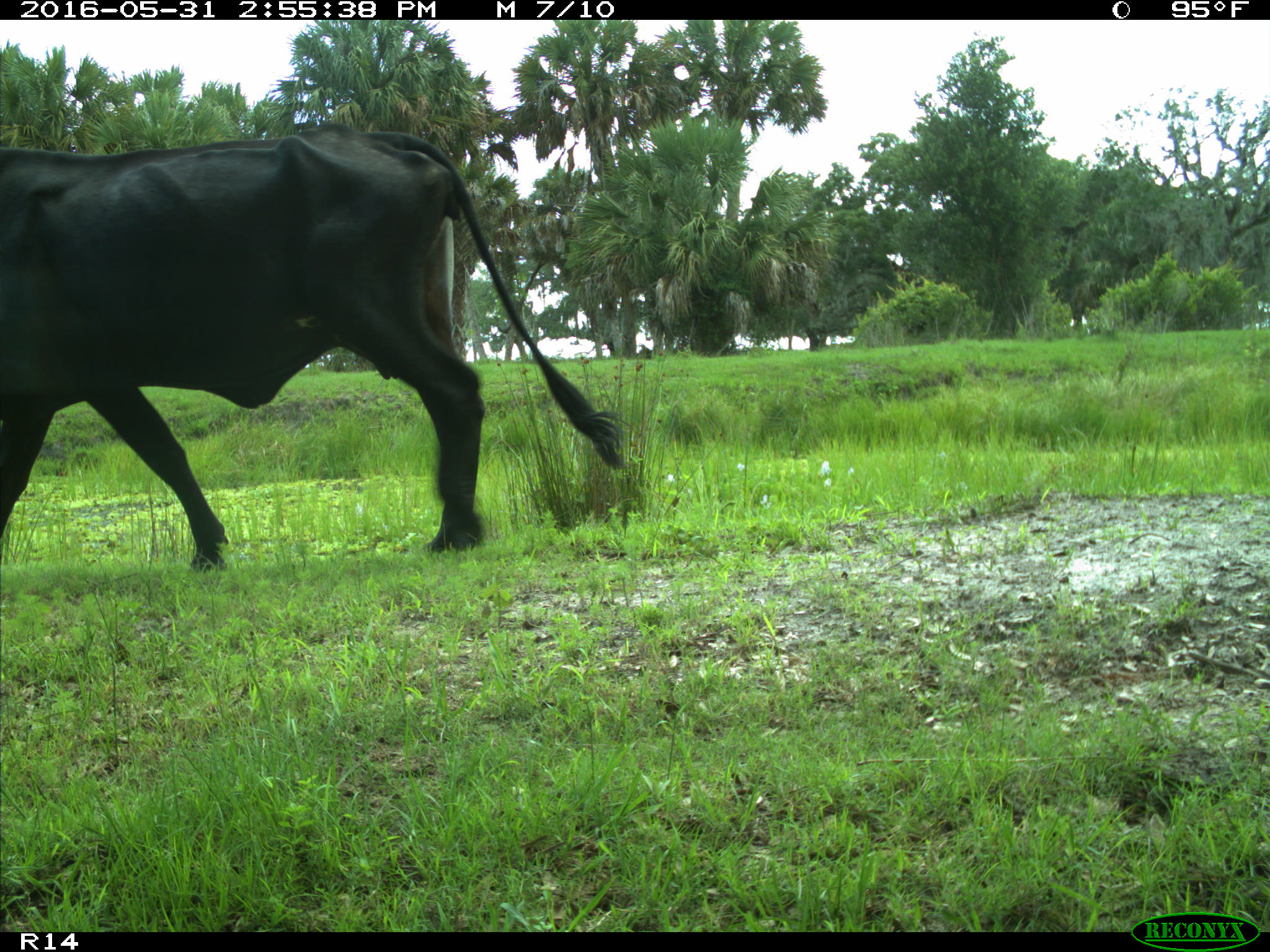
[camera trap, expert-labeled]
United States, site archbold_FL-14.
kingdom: Animalia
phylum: Chordata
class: Mammalia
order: Artiodactyla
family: Bovidae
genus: Bos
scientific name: Bos taurus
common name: domestic cow